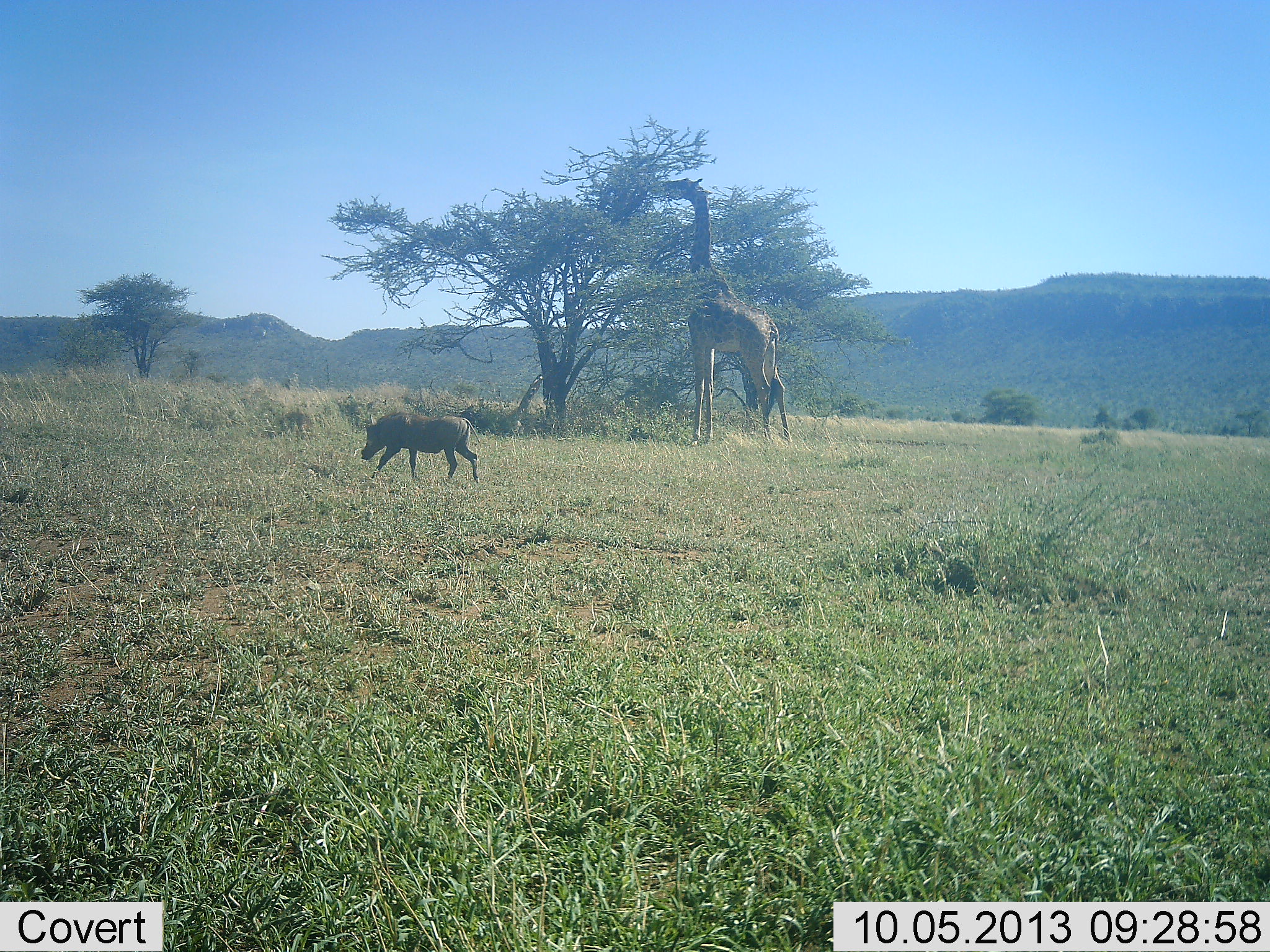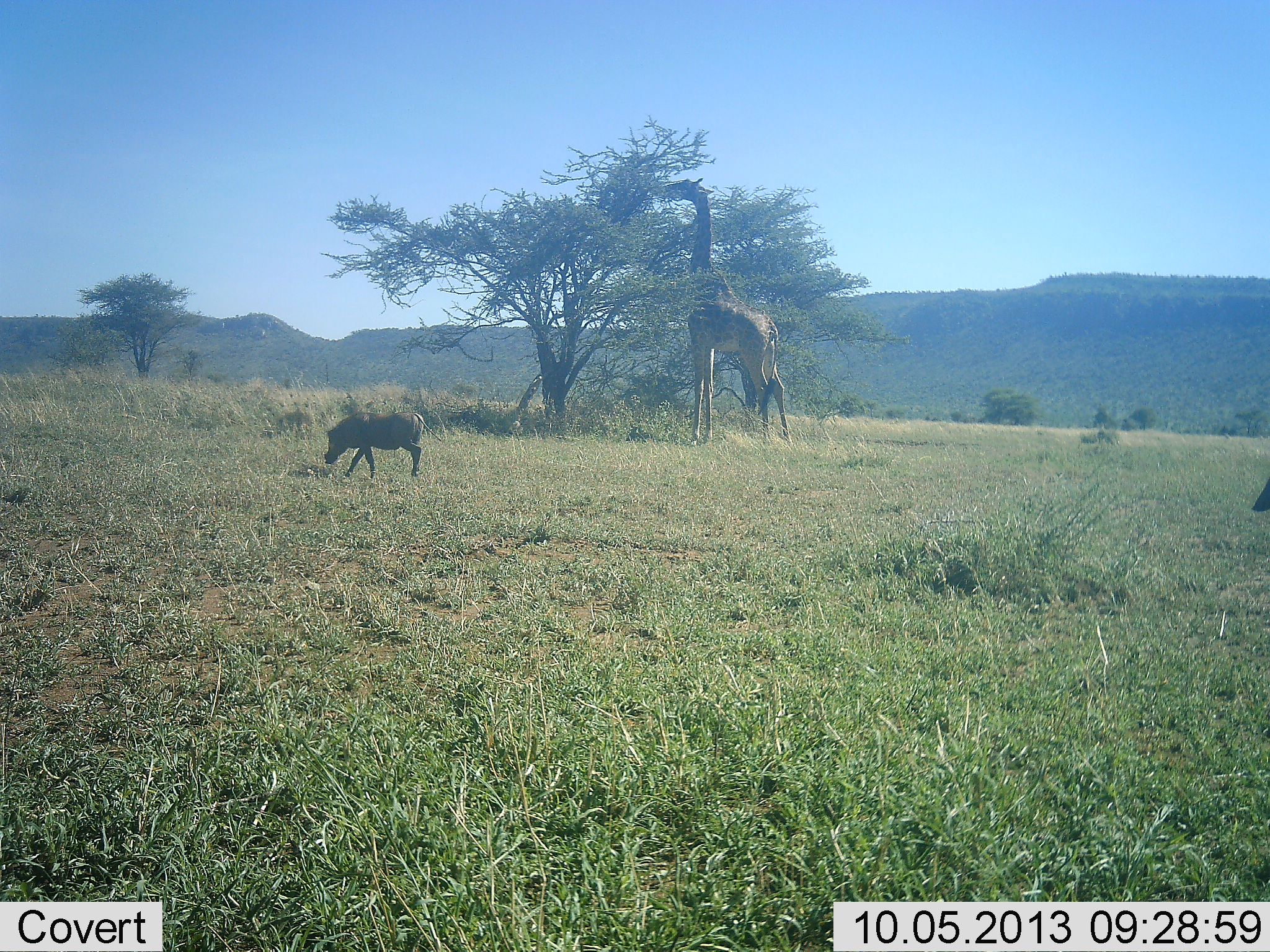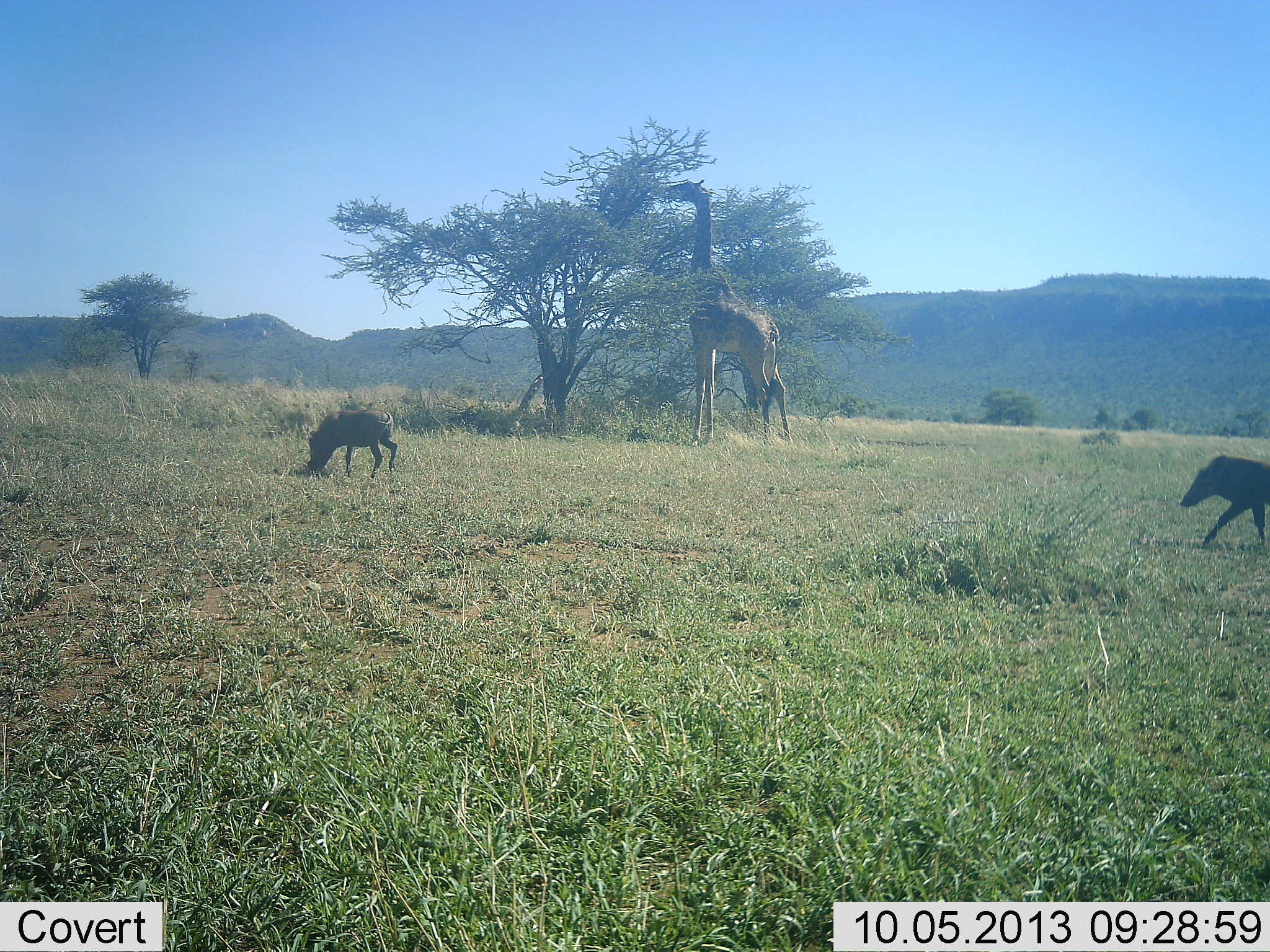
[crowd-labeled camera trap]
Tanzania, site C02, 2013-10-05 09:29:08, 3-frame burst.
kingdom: Animalia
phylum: Chordata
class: Mammalia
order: Artiodactyla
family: Giraffidae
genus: Giraffa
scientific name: Giraffa camelopardalis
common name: giraffe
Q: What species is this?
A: Giraffe (Giraffa camelopardalis).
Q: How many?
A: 1.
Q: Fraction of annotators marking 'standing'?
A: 30%.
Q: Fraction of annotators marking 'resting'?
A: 0%.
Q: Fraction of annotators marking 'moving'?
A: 0%.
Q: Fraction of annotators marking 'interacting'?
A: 0%.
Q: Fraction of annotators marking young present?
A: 0%.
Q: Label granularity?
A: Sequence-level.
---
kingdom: Animalia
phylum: Chordata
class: Mammalia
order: Artiodactyla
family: Suidae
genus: Phacochoerus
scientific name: Phacochoerus africanus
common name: warthog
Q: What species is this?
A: Warthog (Phacochoerus africanus).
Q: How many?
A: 2.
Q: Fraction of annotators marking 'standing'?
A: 5%.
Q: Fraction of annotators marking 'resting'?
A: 0%.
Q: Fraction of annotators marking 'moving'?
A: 100%.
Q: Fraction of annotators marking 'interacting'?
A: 0%.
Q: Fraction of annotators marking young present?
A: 0%.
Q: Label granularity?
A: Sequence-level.